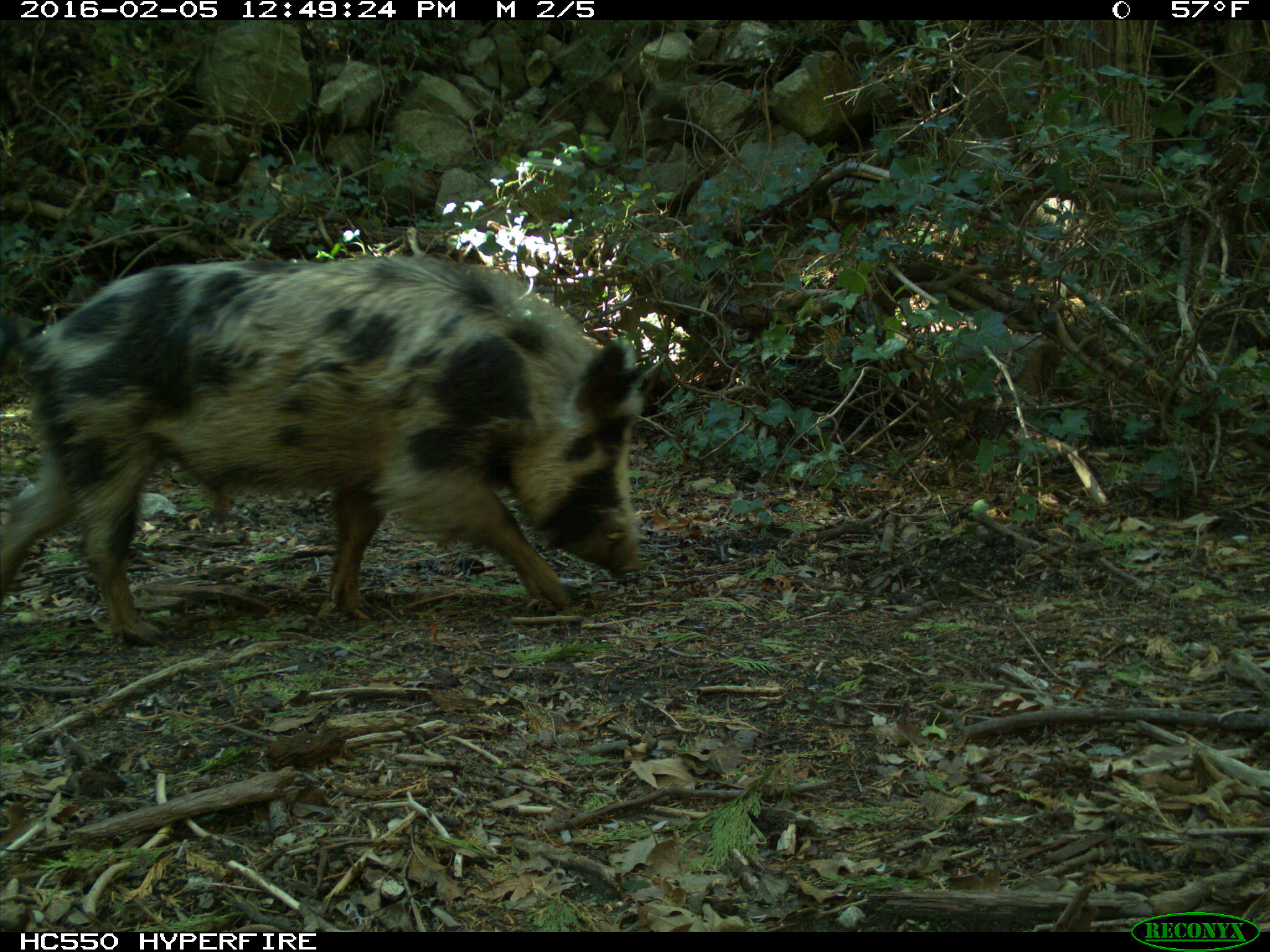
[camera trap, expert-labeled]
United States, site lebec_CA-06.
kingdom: Animalia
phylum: Chordata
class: Mammalia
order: Artiodactyla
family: Suidae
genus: Sus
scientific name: Sus scrofa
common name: wild boar